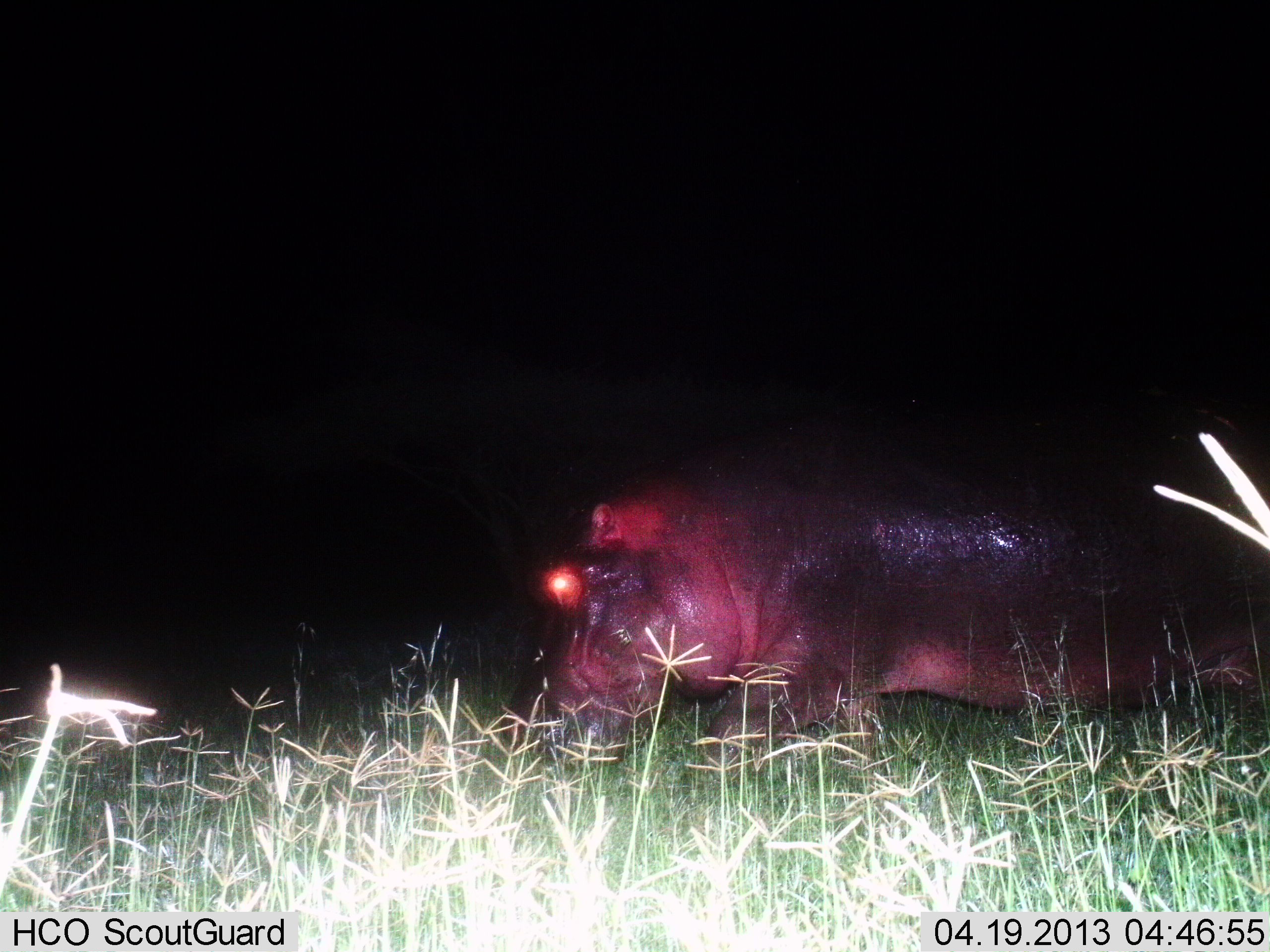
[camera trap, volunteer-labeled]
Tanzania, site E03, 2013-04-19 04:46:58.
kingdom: Animalia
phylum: Chordata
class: Mammalia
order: Artiodactyla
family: Hippopotamidae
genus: Hippopotamus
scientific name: Hippopotamus amphibius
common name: hippopotamus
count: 1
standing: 29%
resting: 0%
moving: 54%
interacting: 0%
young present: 0%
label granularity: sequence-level